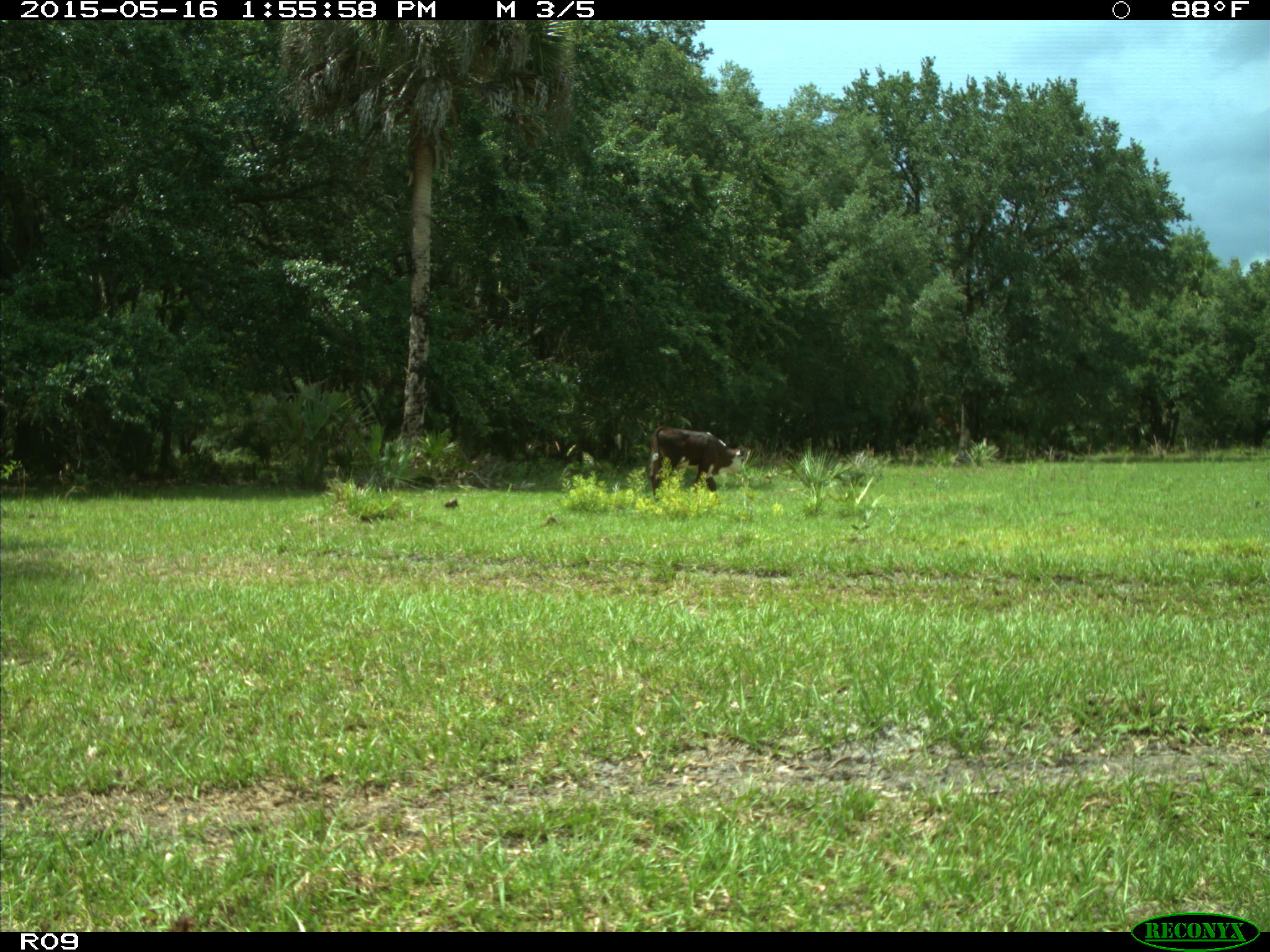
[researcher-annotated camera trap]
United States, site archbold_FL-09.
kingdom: Animalia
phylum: Chordata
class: Mammalia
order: Artiodactyla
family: Bovidae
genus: Bos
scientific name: Bos taurus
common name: domestic cow